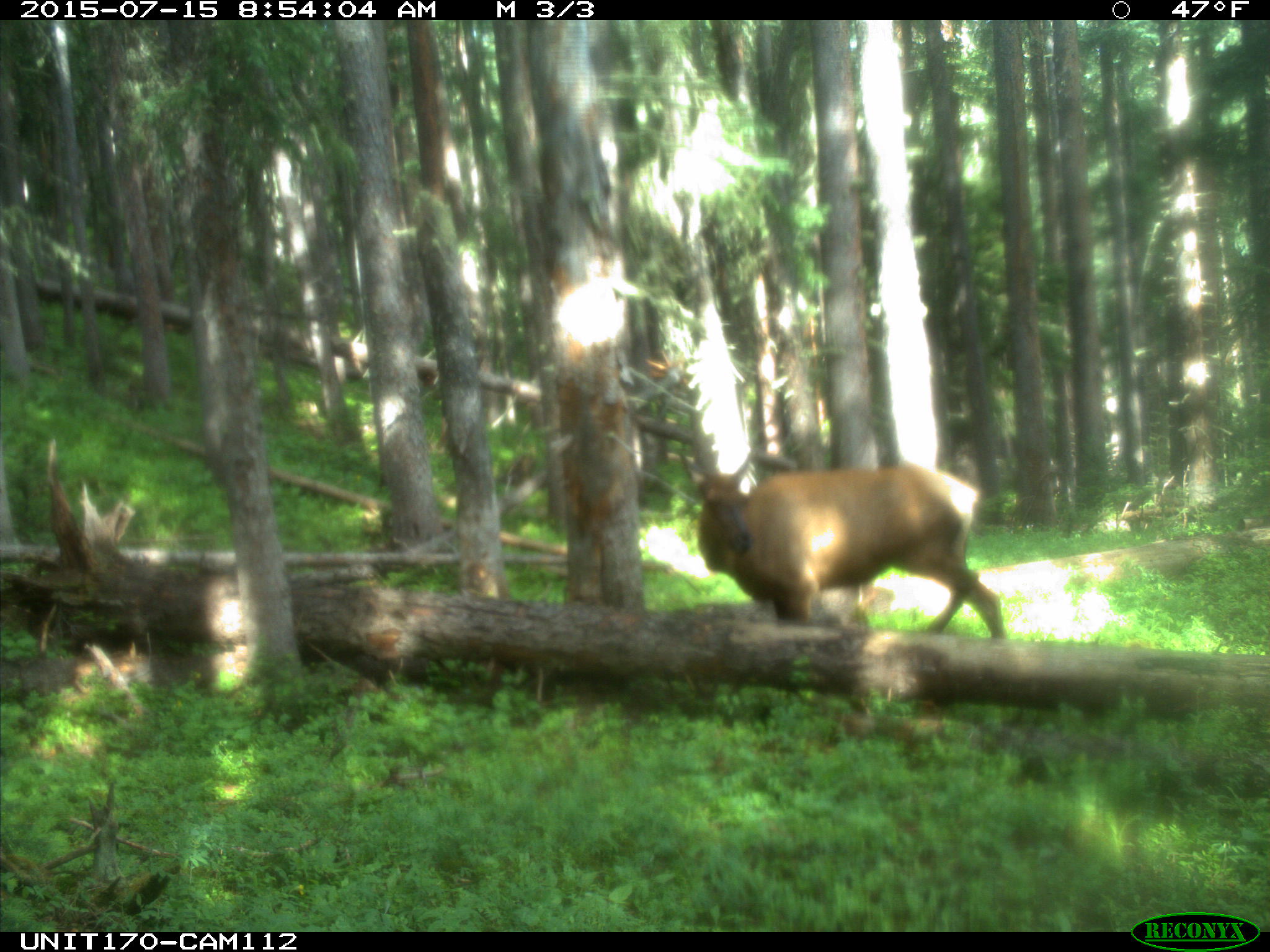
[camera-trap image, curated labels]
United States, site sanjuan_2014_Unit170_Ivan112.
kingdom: Animalia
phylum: Chordata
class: Mammalia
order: Artiodactyla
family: Cervidae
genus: Cervus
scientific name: Cervus elaphus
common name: red deer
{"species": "Cervus elaphus (red deer)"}